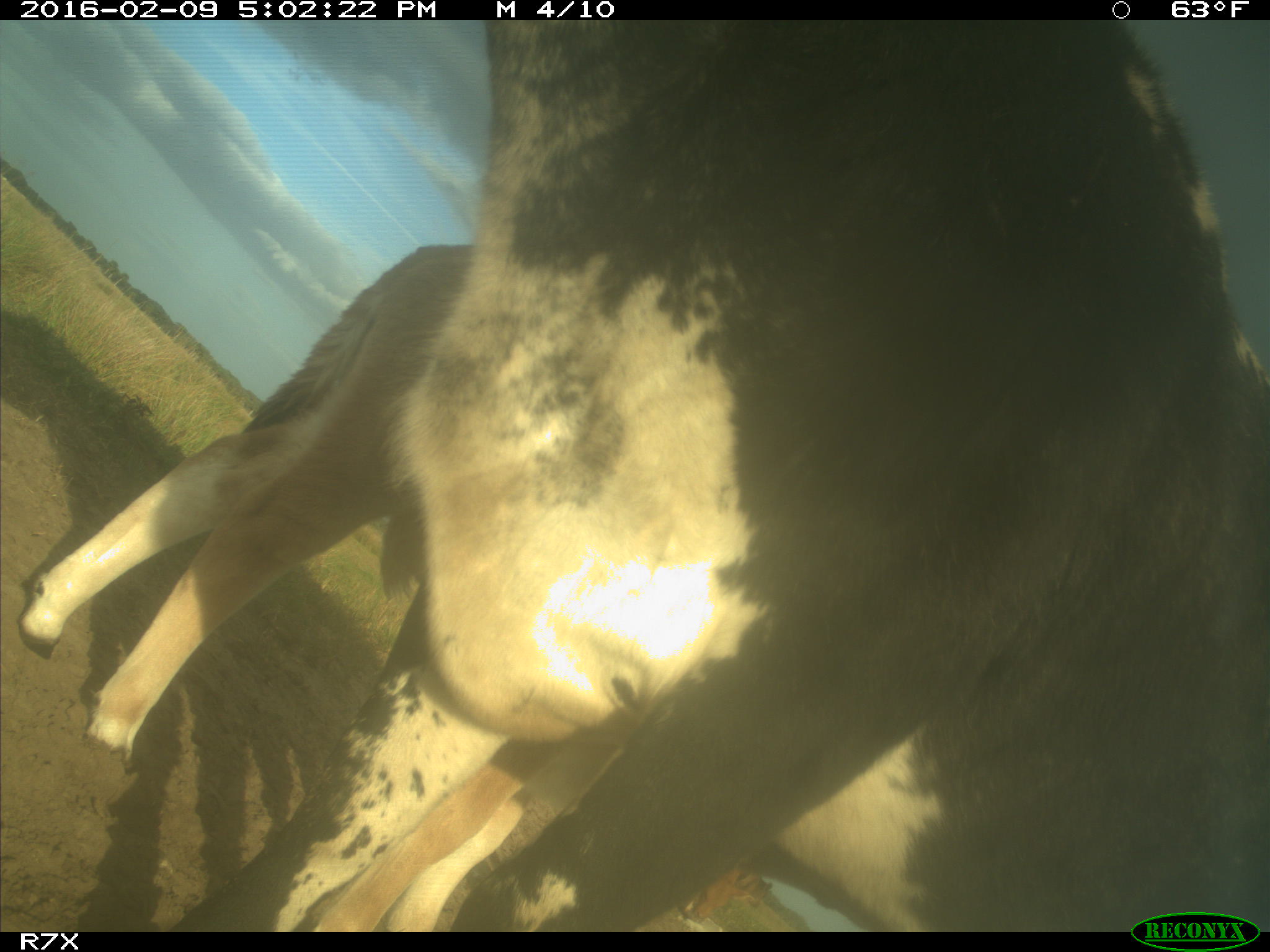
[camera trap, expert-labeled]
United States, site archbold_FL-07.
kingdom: Animalia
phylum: Chordata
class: Mammalia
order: Artiodactyla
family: Bovidae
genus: Bos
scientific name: Bos taurus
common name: domestic cow